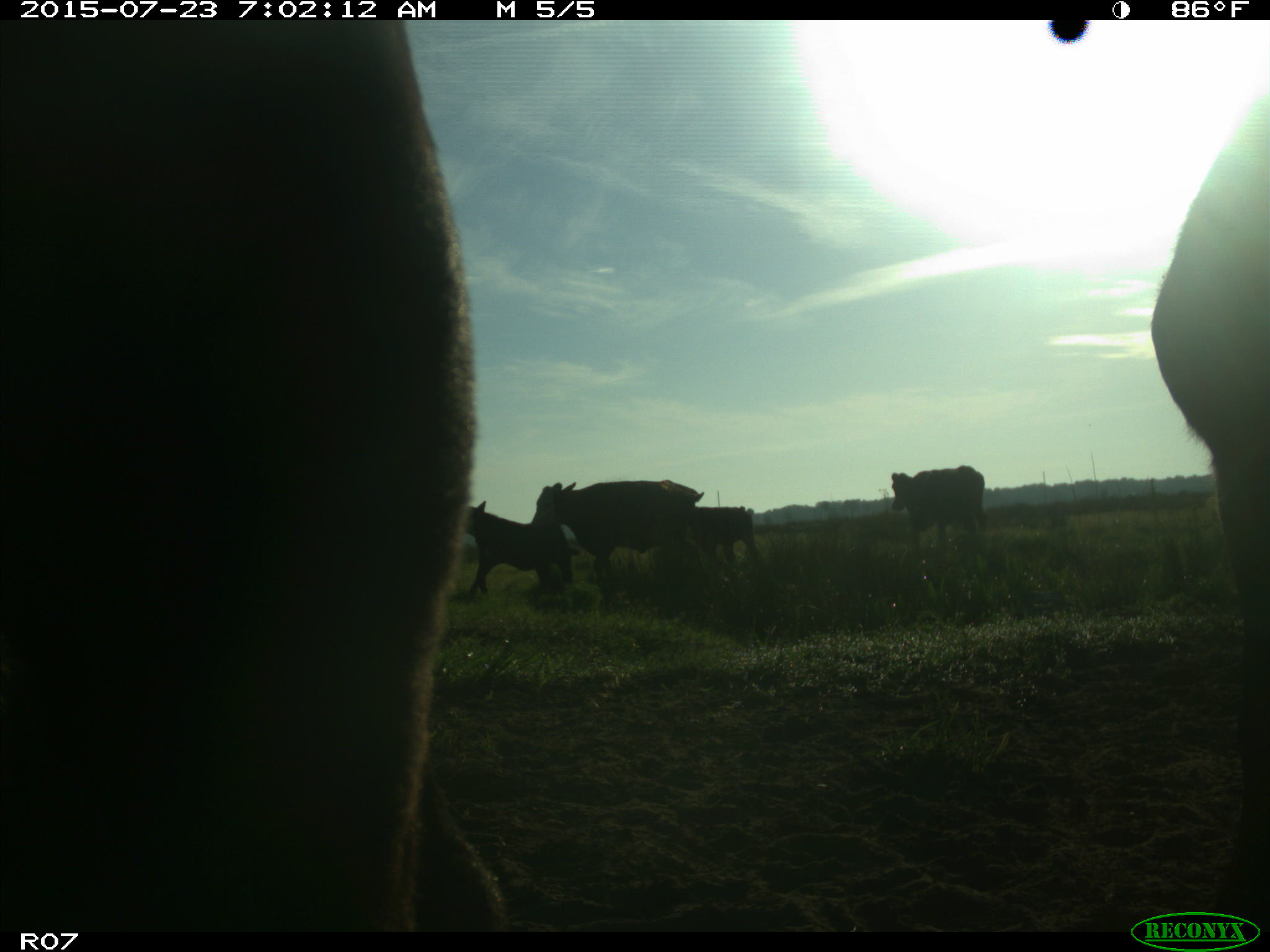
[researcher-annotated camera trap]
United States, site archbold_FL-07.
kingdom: Animalia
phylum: Chordata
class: Mammalia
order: Artiodactyla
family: Bovidae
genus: Bos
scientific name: Bos taurus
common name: domestic cow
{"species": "Bos taurus (domestic cow)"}